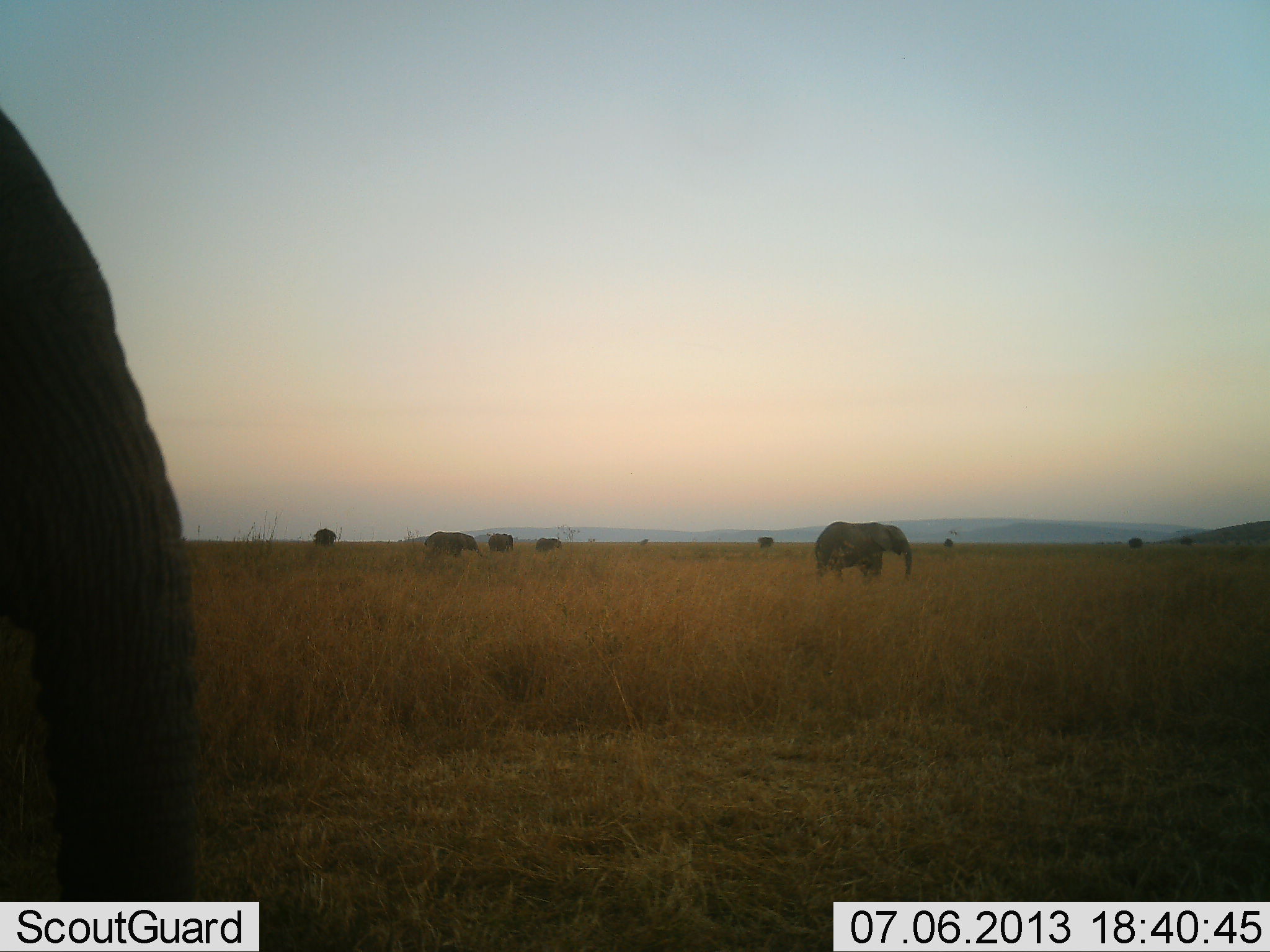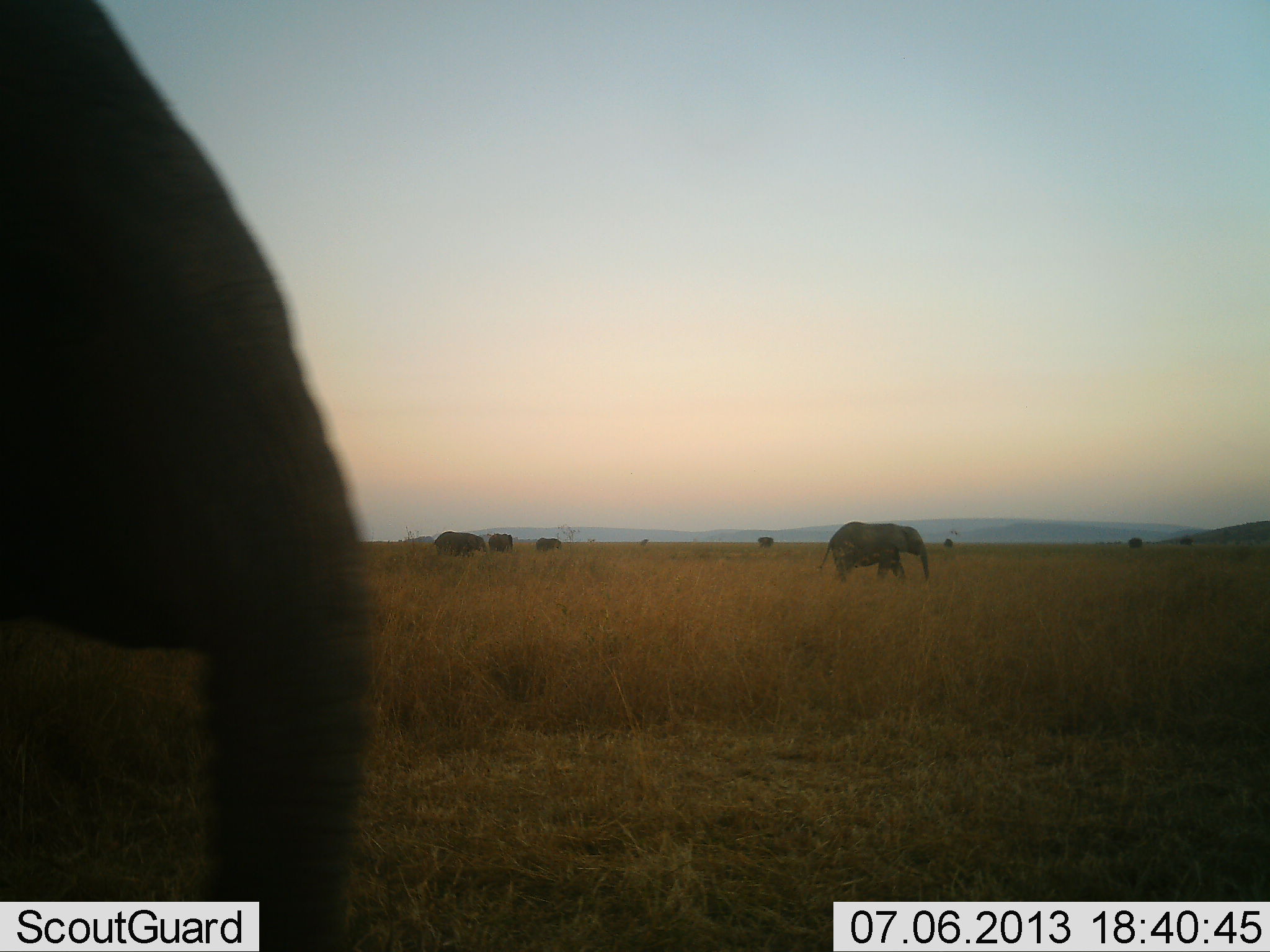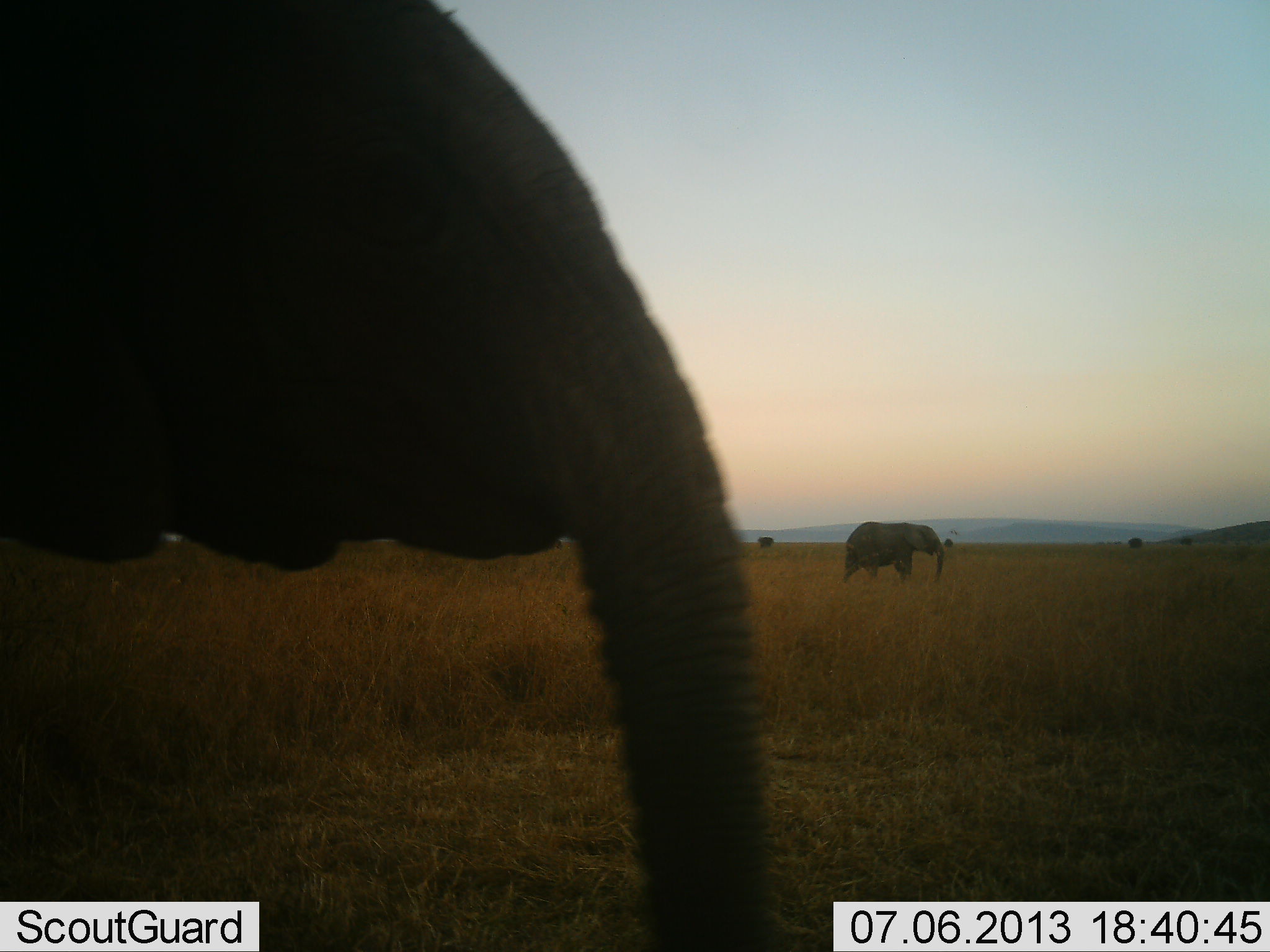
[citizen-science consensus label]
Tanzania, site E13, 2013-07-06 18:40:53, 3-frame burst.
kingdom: Animalia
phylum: Chordata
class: Mammalia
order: Proboscidea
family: Elephantidae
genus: Loxodonta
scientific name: Loxodonta africana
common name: african bush elephant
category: elephant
Elephant (african bush elephant) (Loxodonta africana), count 5. Behavior (volunteer vote fractions): standing 24%, resting 0%, moving 90%, interacting 0%. Young present (vote fraction): 12%. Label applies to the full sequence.